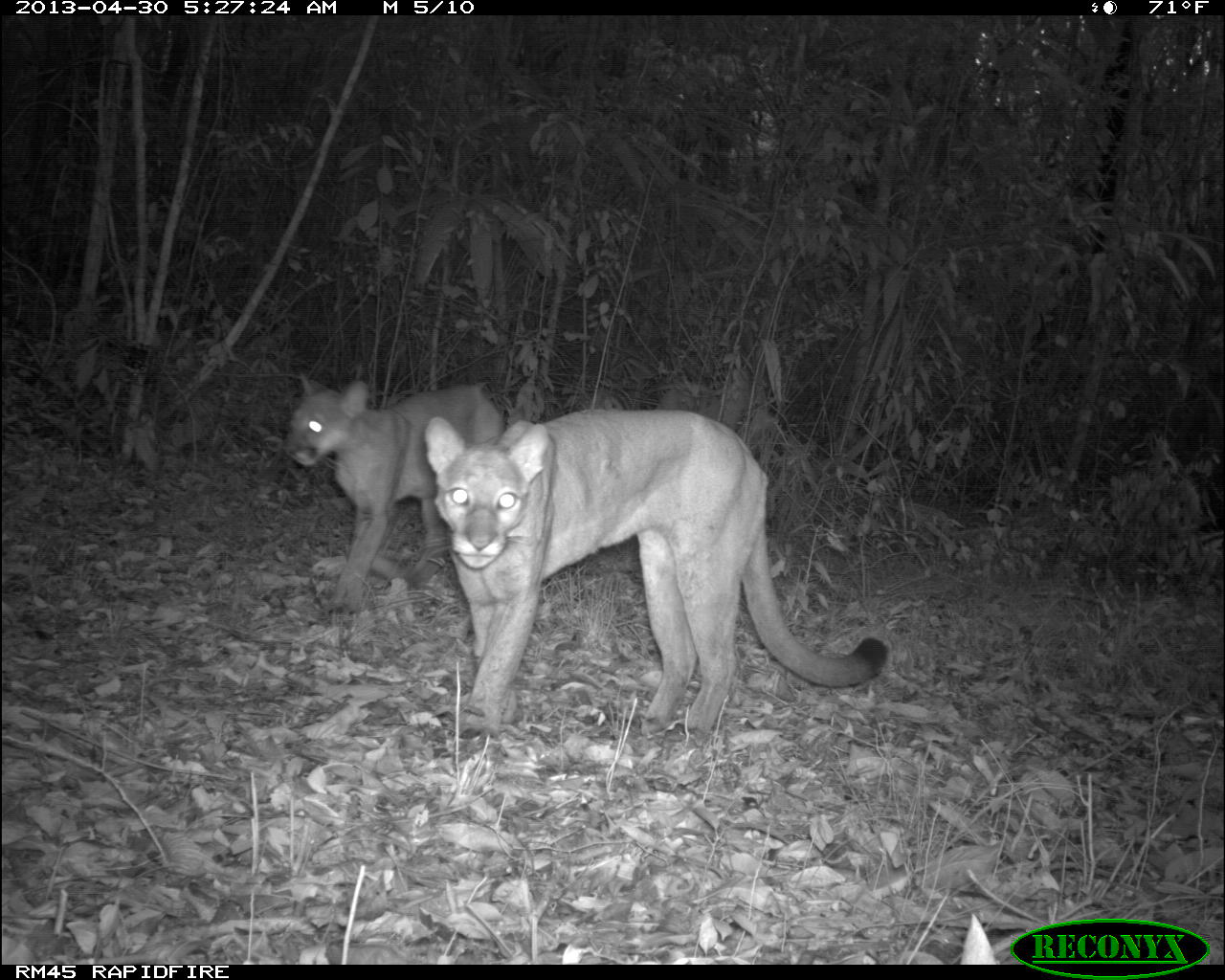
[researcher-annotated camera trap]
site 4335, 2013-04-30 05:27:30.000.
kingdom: Animalia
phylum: Chordata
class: Mammalia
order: Carnivora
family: Felidae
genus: Puma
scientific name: Puma concolor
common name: mountain lion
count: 2